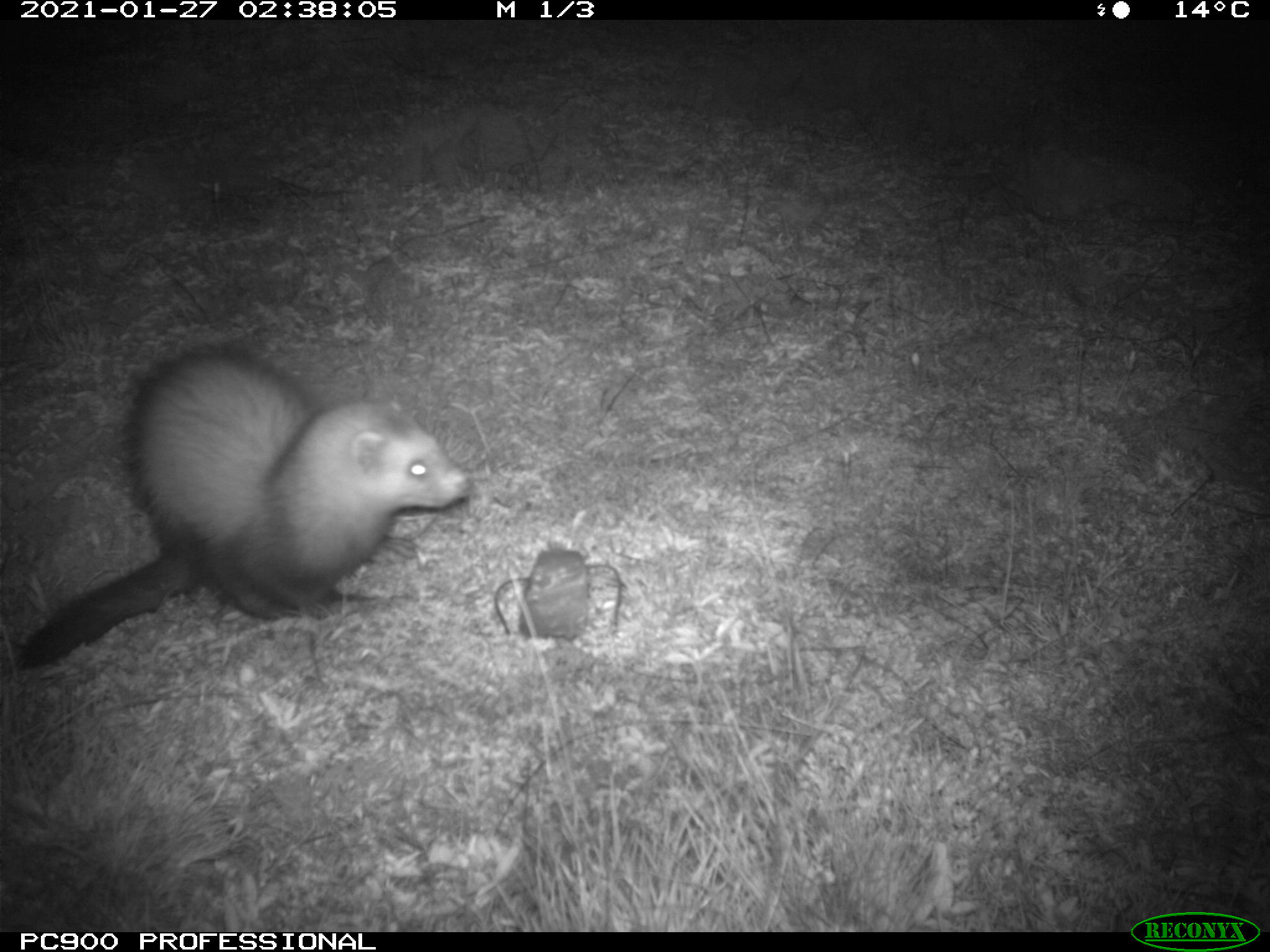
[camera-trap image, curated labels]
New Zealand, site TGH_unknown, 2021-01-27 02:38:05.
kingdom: Animalia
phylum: Chordata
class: Mammalia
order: Carnivora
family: Mustelidae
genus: Mustela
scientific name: Mustela furo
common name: ferret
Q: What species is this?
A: Ferret (Mustela furo).